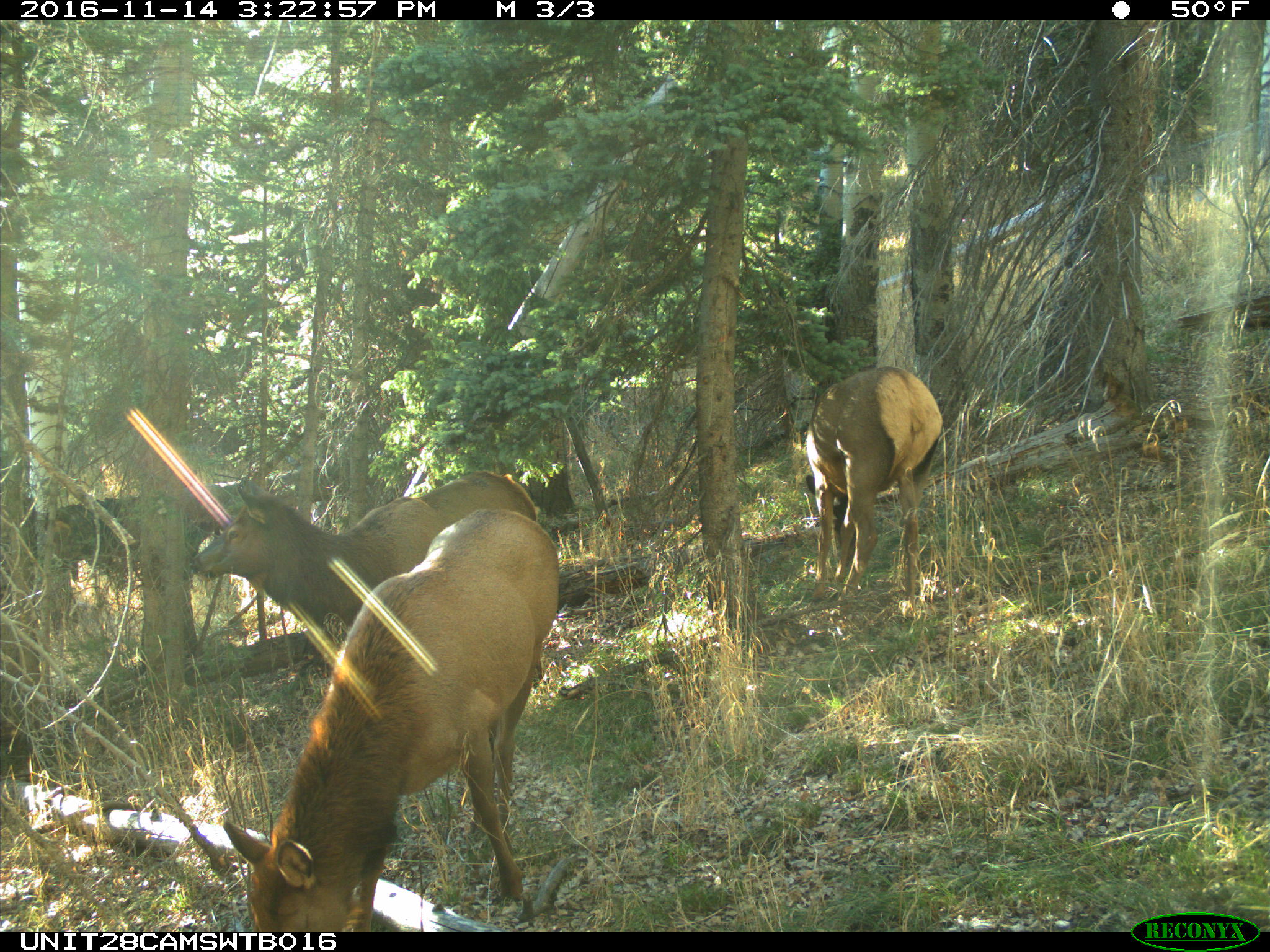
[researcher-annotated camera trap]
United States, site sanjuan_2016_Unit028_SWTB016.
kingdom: Animalia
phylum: Chordata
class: Mammalia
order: Artiodactyla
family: Cervidae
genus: Cervus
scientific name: Cervus elaphus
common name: red deer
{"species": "Cervus elaphus (red deer)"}